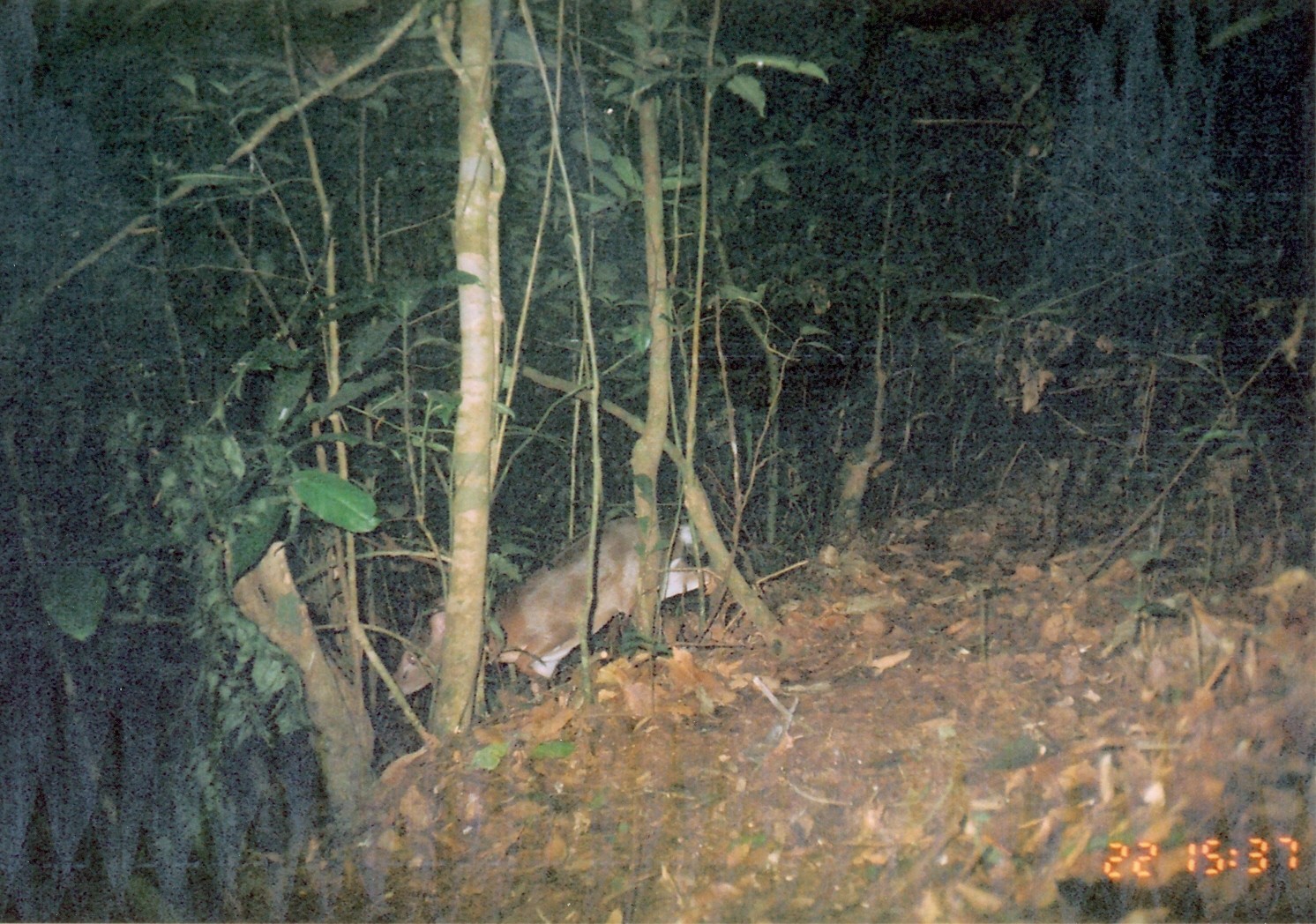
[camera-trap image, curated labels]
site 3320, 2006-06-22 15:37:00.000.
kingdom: Animalia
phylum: Chordata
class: Mammalia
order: Artiodactyla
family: Bovidae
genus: Nesotragus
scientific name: Nesotragus moschatus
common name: suni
Nesotragus moschatus (suni), count 1.